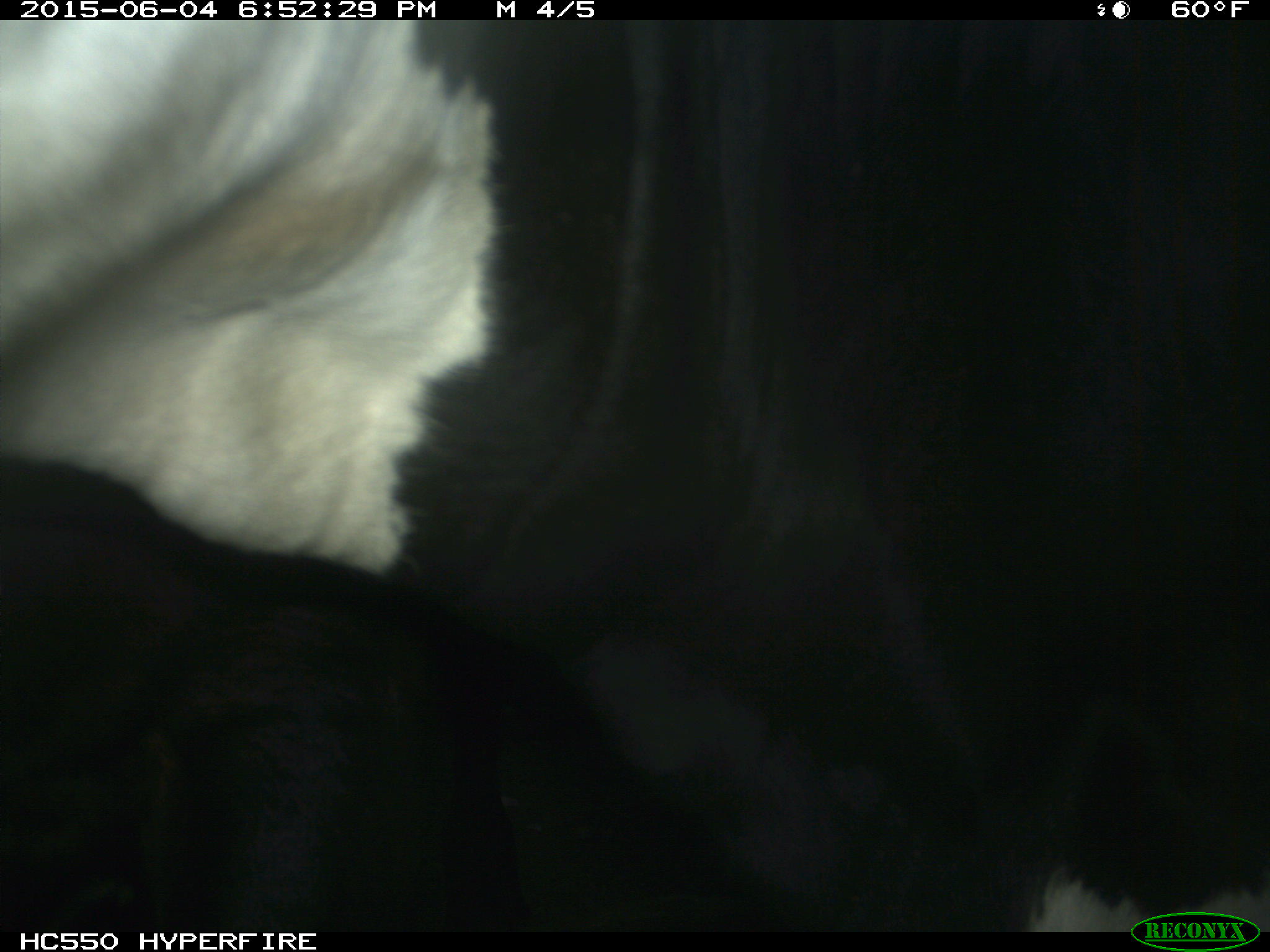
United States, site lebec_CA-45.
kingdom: Animalia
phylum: Chordata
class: Mammalia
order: Artiodactyla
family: Bovidae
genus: Bos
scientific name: Bos taurus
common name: domestic cow